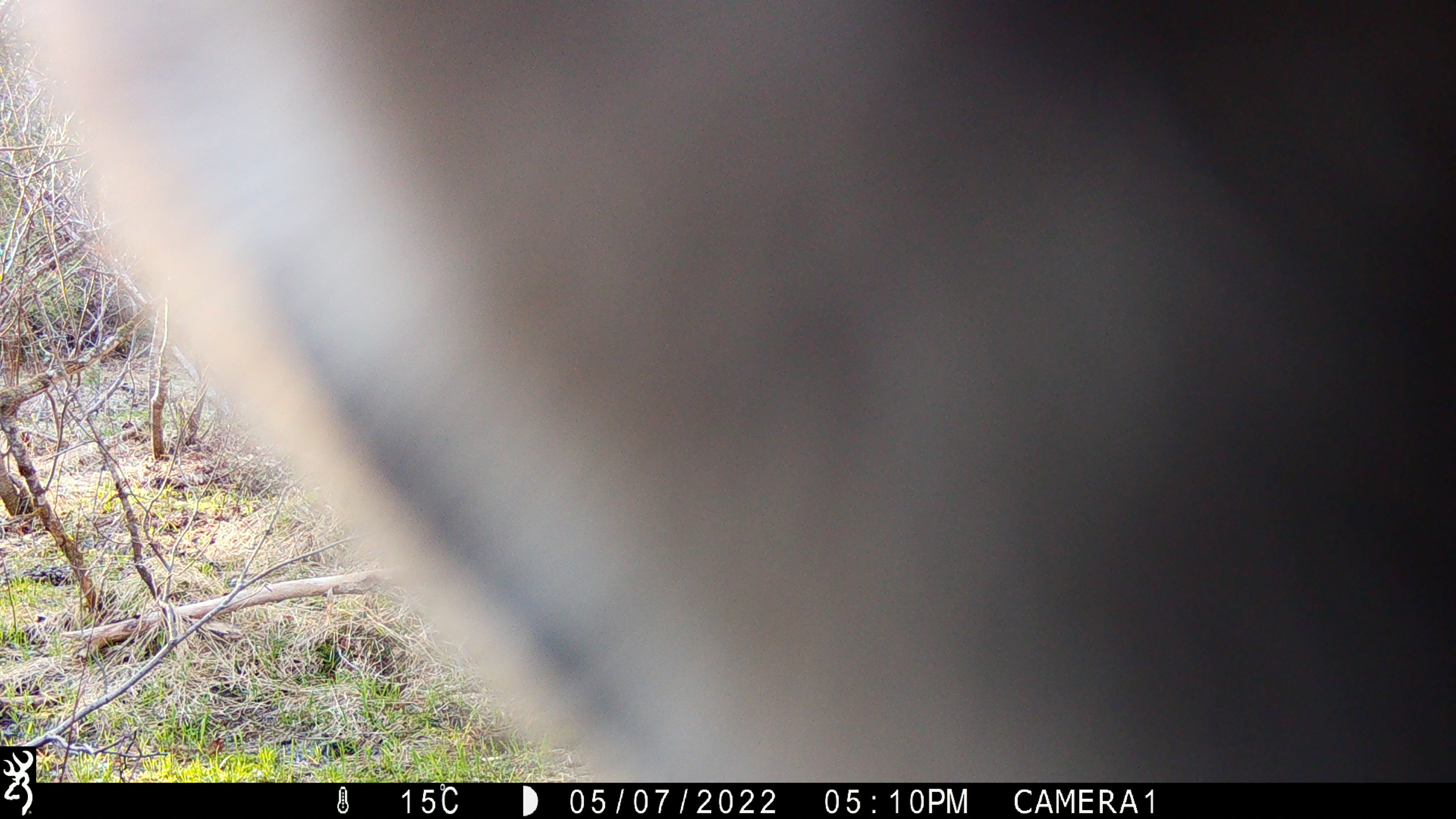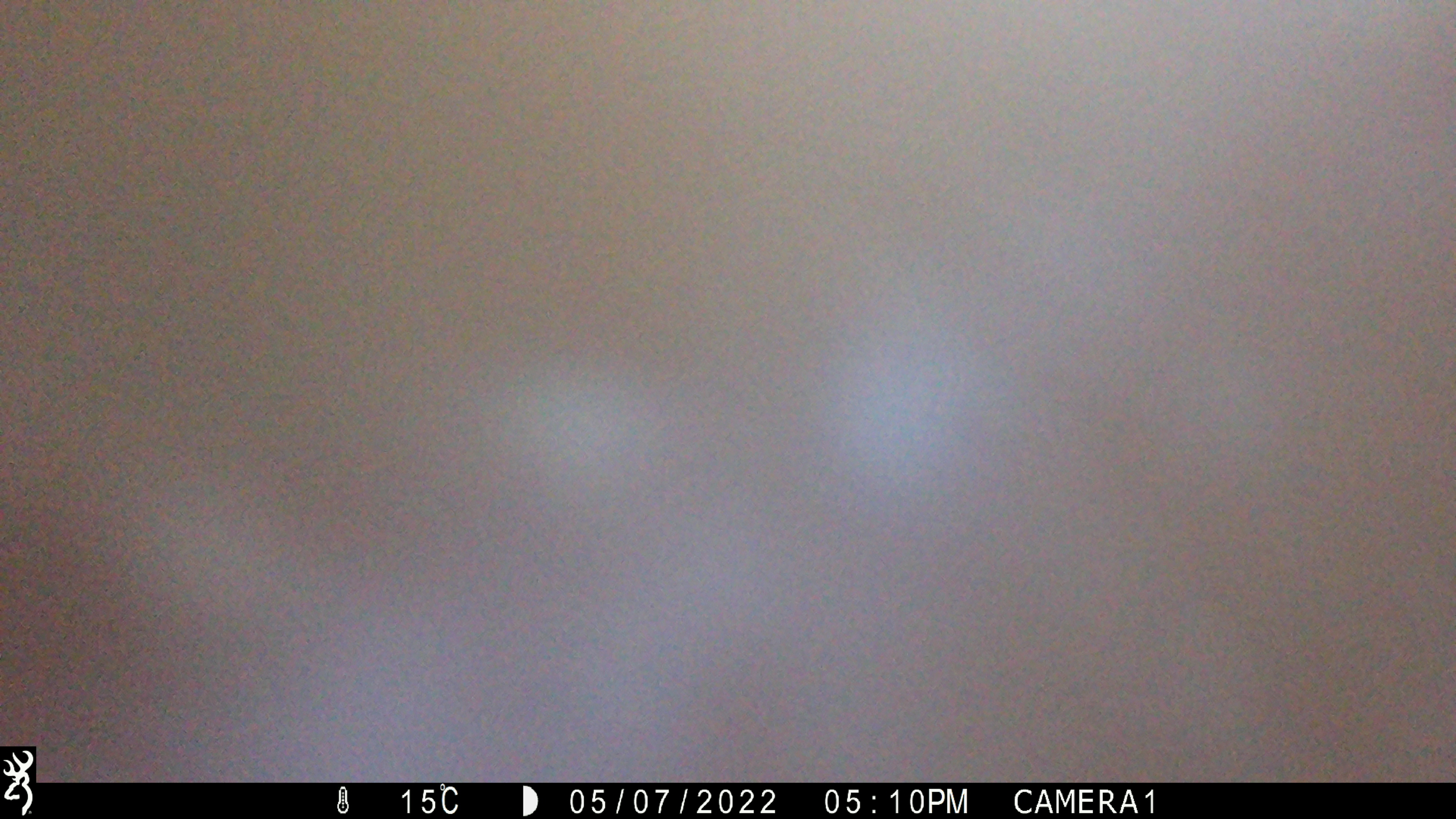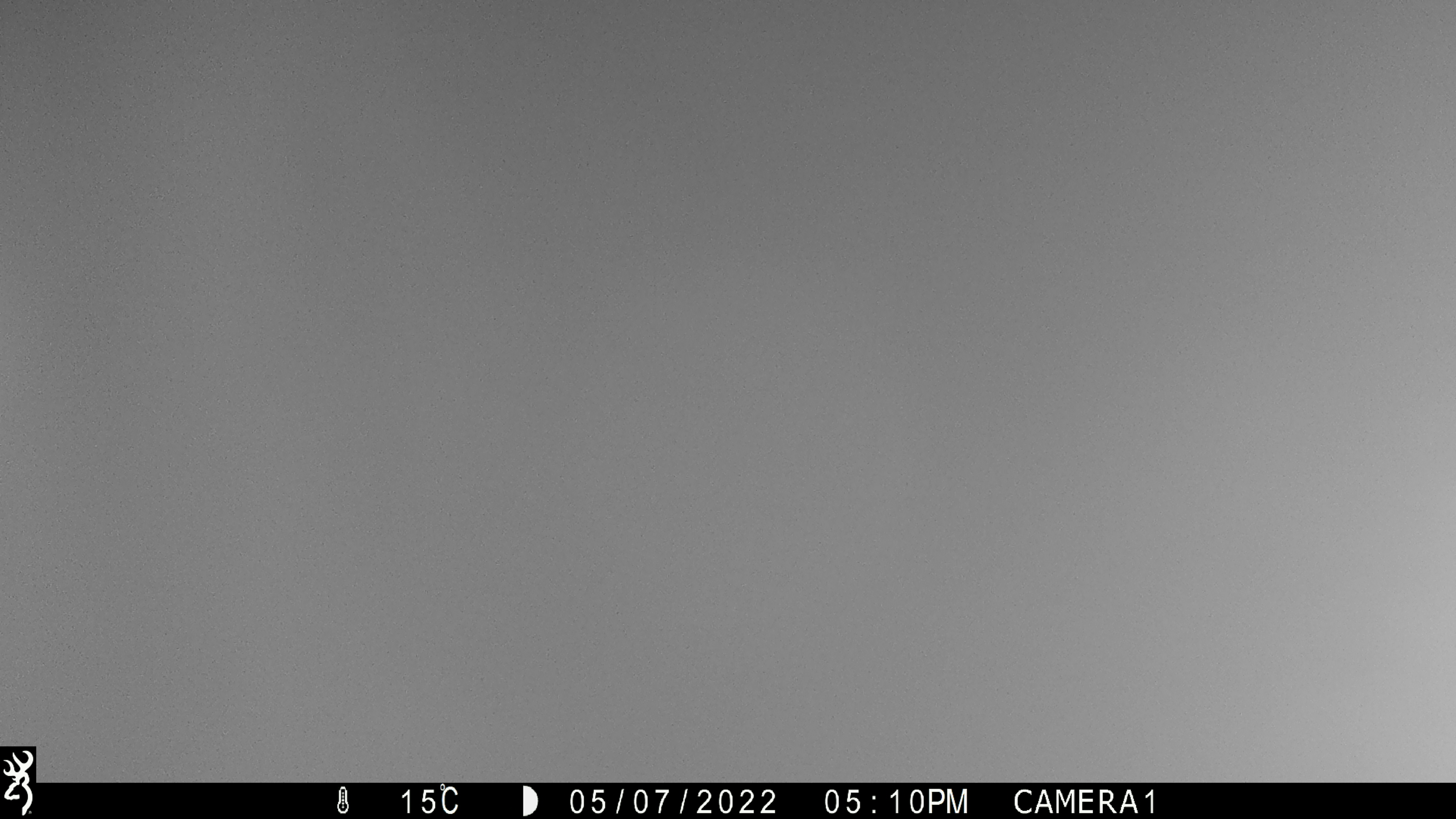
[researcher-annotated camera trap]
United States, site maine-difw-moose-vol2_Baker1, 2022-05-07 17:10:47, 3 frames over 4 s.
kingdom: Animalia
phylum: Chordata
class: Mammalia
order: Artiodactyla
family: Cervidae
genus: Alces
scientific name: Alces alces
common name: moose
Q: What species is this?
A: Moose (Alces alces).